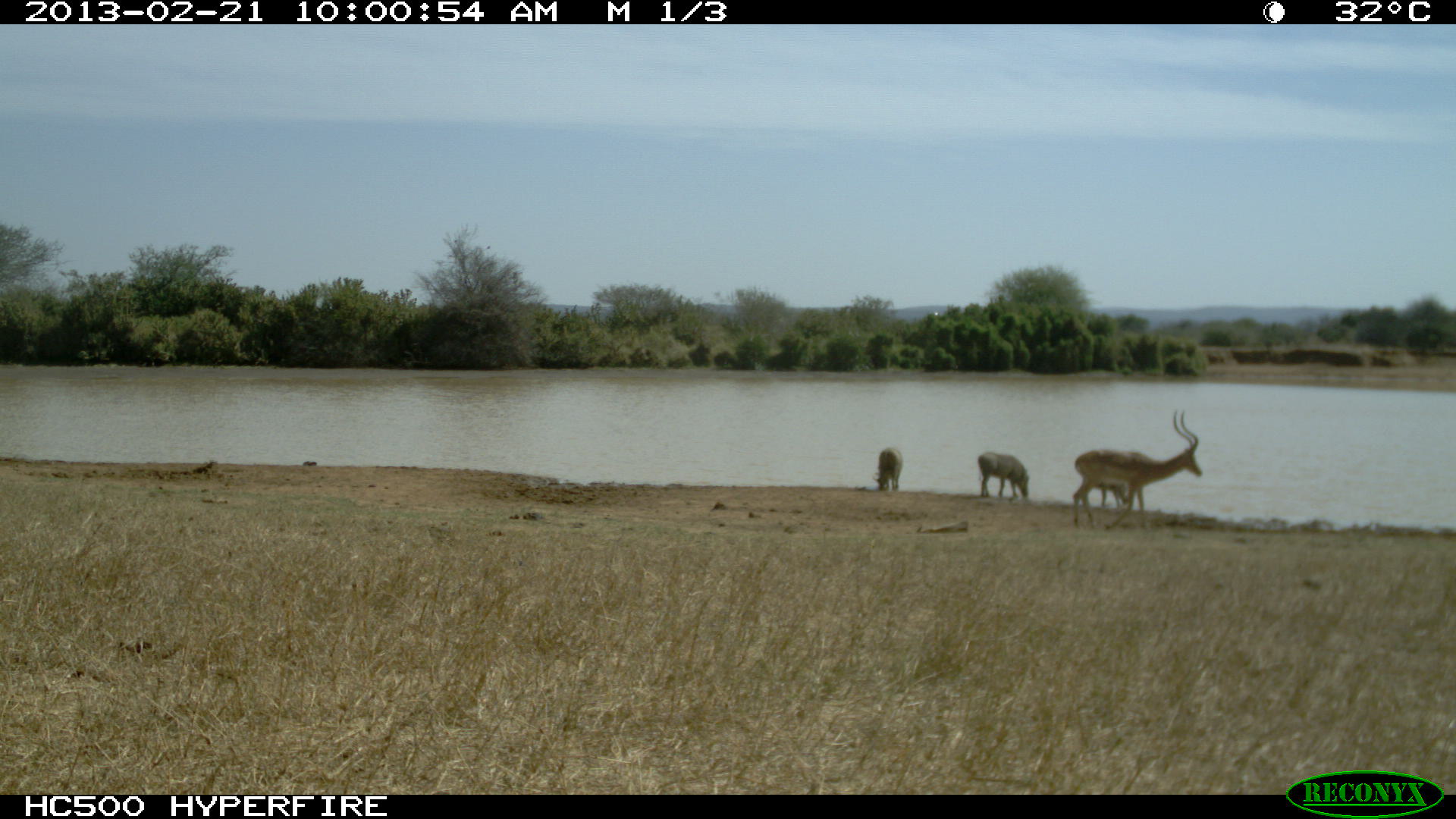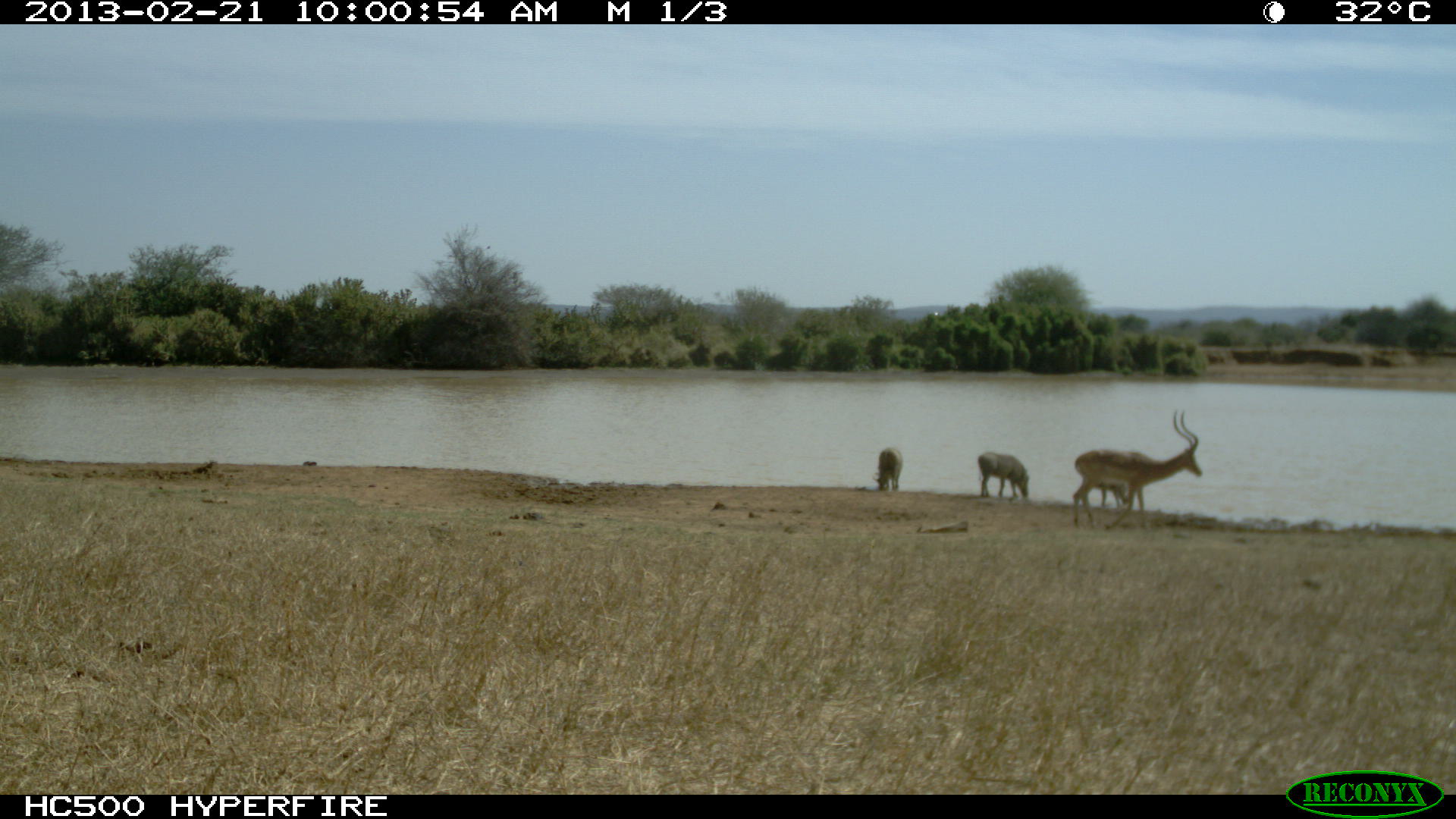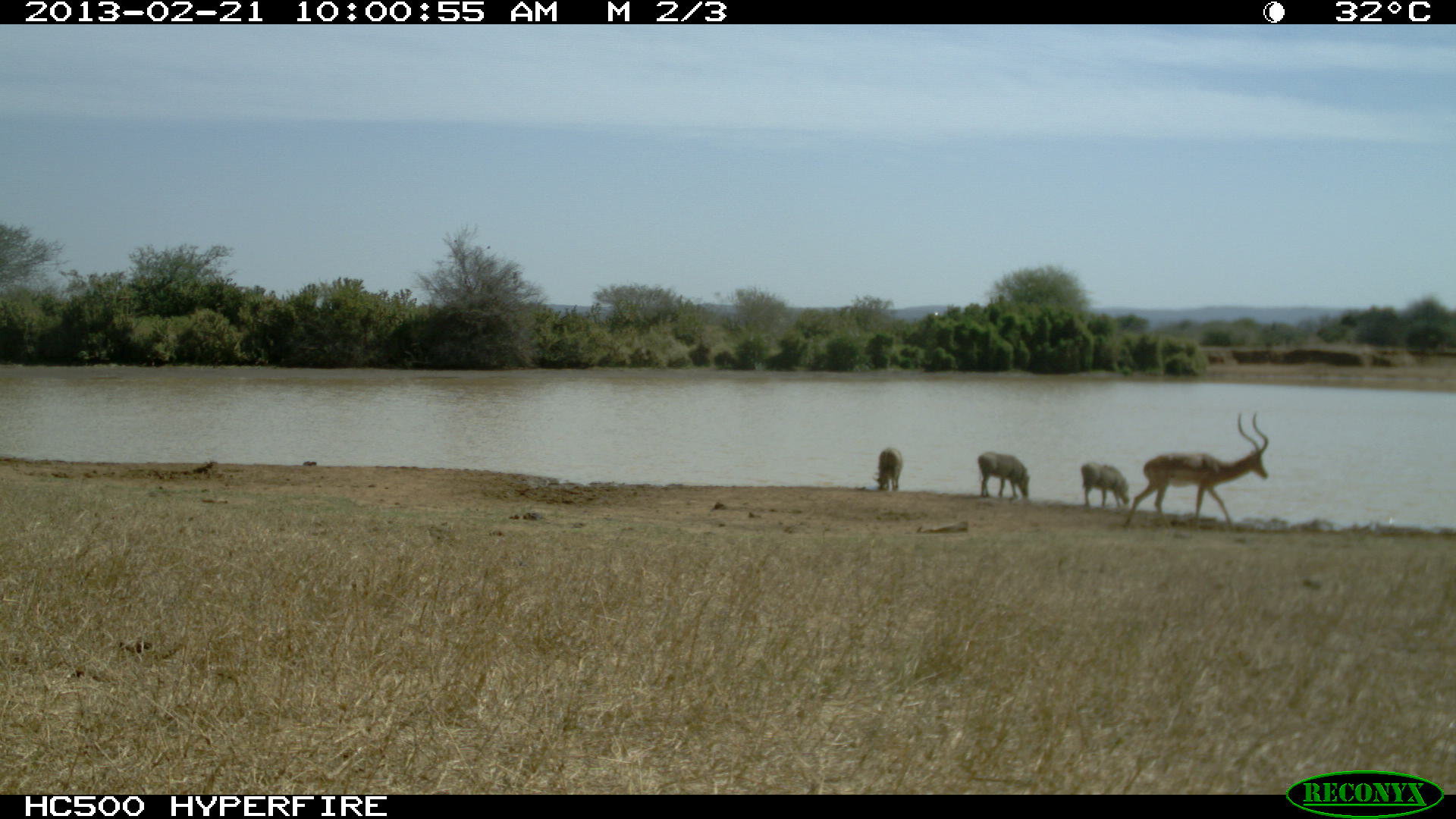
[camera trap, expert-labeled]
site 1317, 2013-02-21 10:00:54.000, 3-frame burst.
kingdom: Animalia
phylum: Chordata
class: Mammalia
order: Artiodactyla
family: Bovidae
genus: Aepyceros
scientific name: Aepyceros melampus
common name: impala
Aepyceros melampus (impala), count 1.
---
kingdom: Animalia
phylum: Chordata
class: Mammalia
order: Artiodactyla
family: Suidae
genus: Phacochoerus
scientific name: Phacochoerus africanus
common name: common warthog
Phacochoerus africanus (common warthog), count 3.